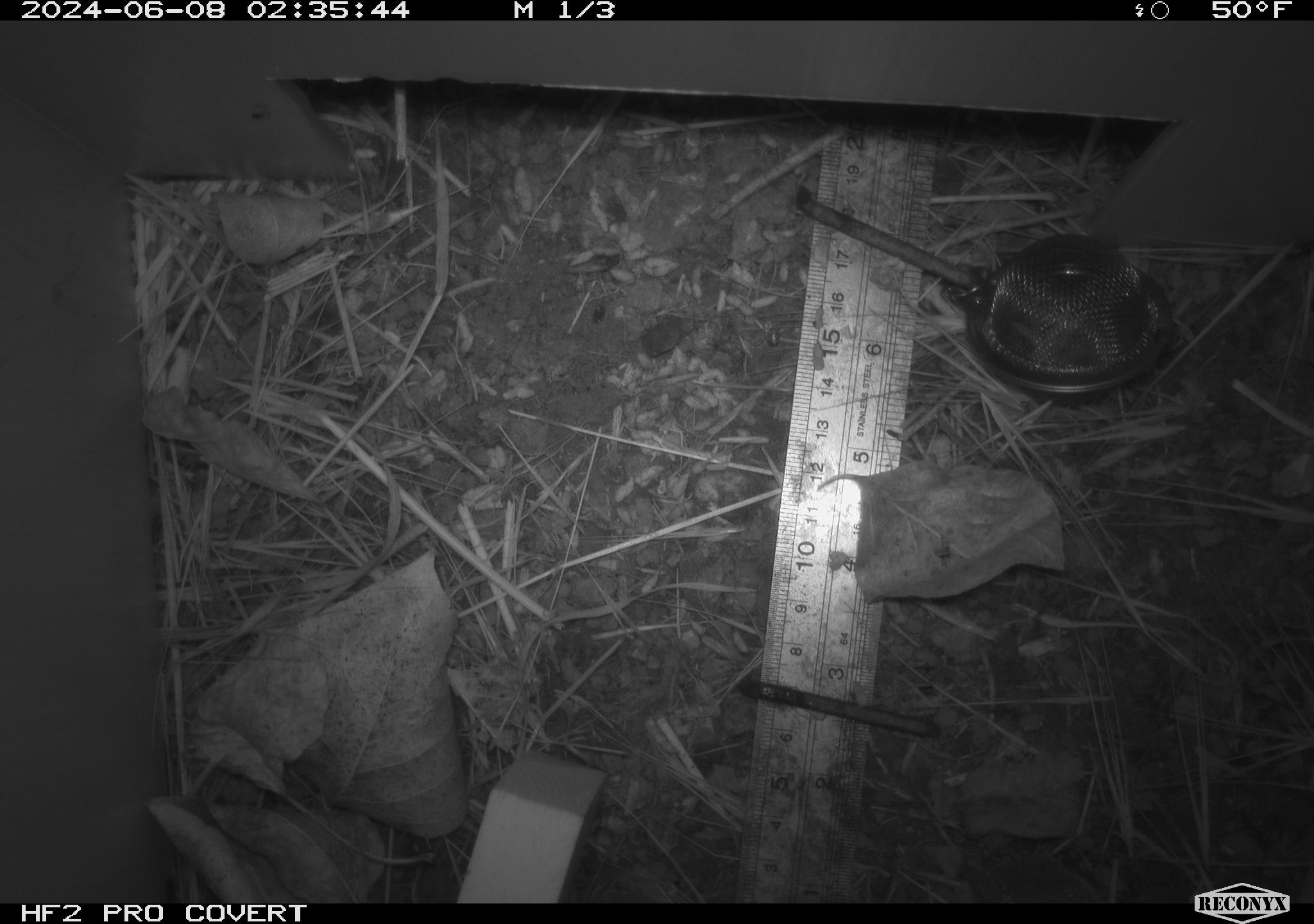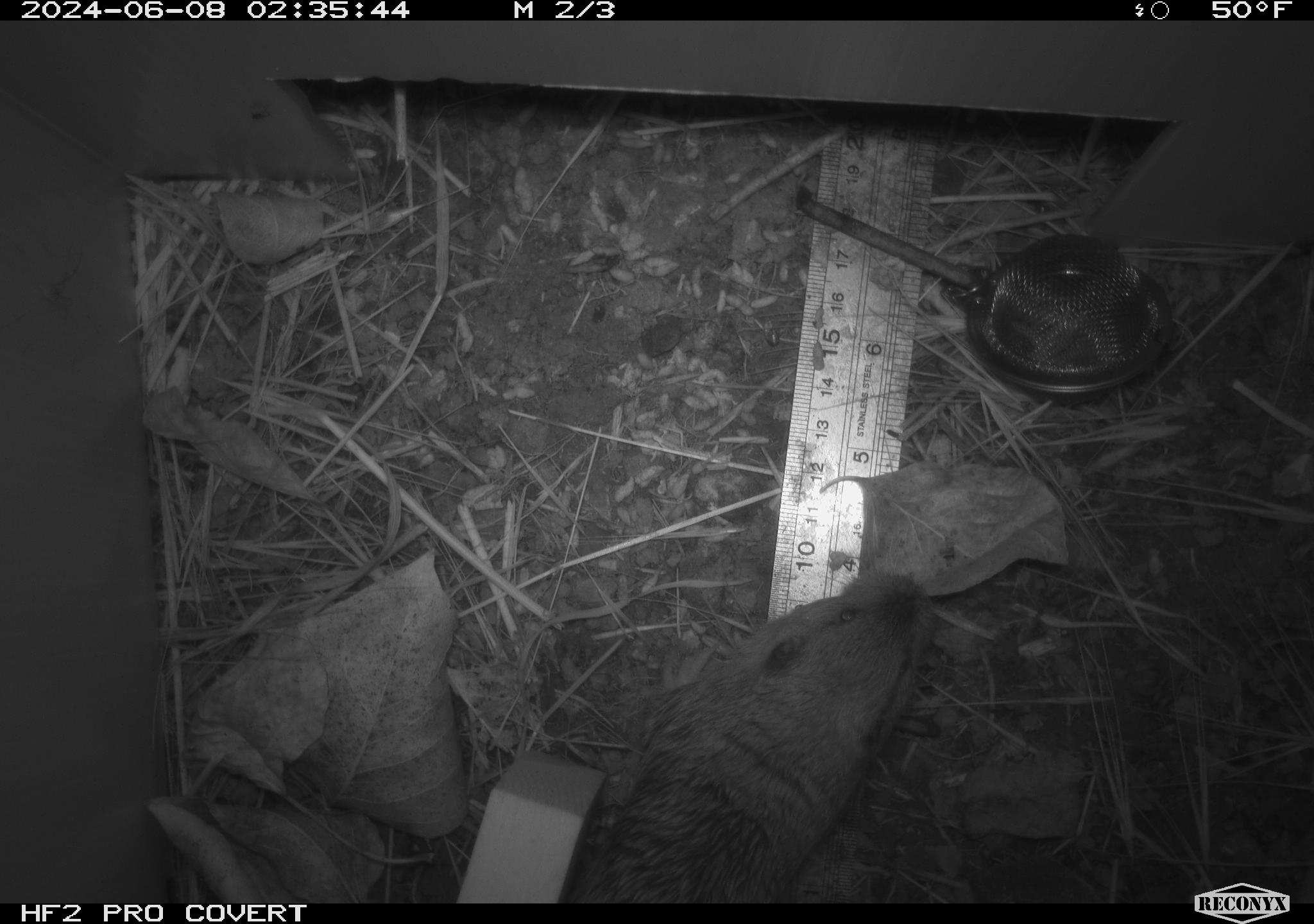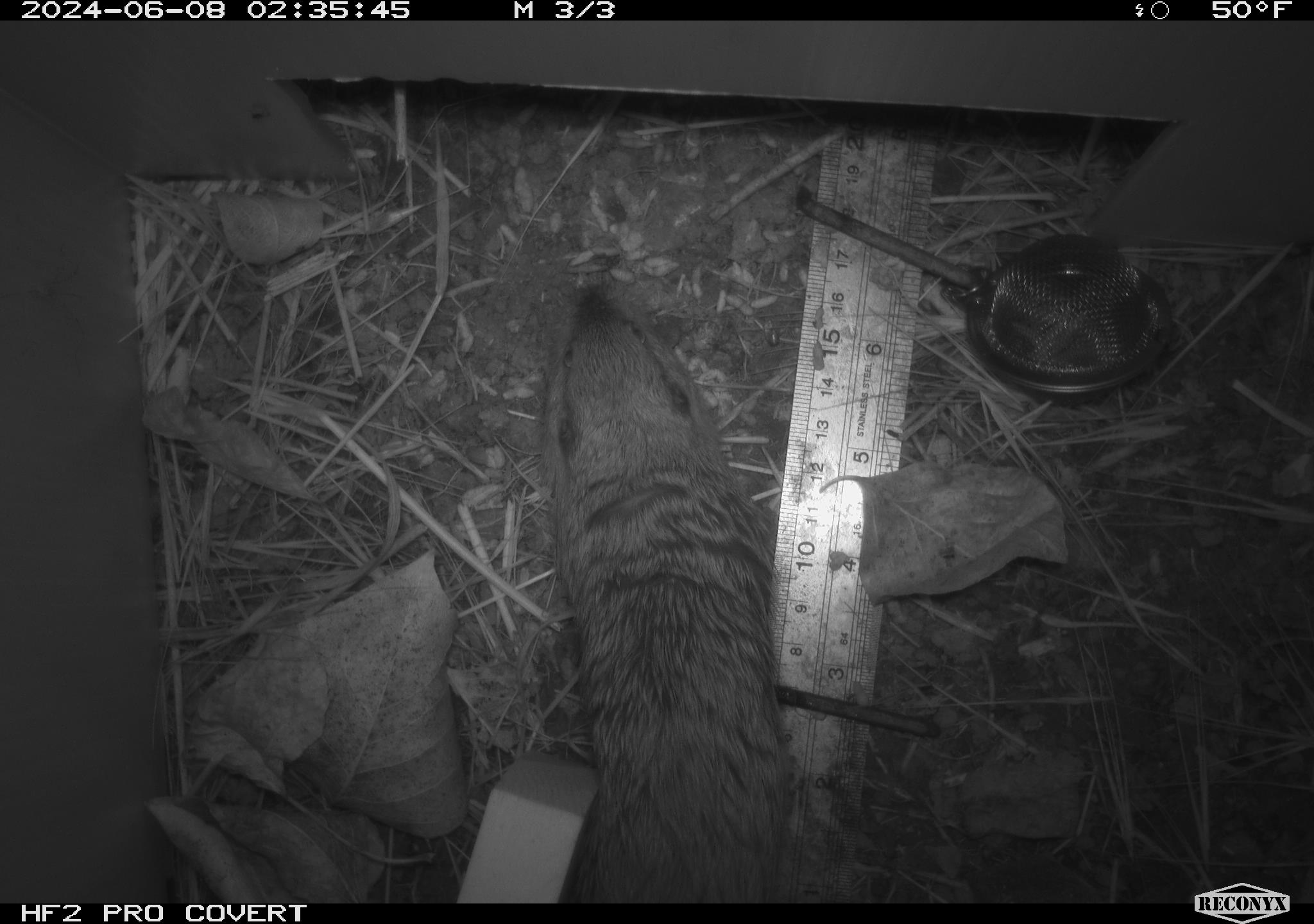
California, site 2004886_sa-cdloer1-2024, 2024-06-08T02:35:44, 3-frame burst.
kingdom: Animalia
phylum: Chordata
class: Mammalia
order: Rodentia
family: Cricetidae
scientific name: Arvicolinae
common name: voles, lemmings, and muskrats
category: arvicolinae subfamily